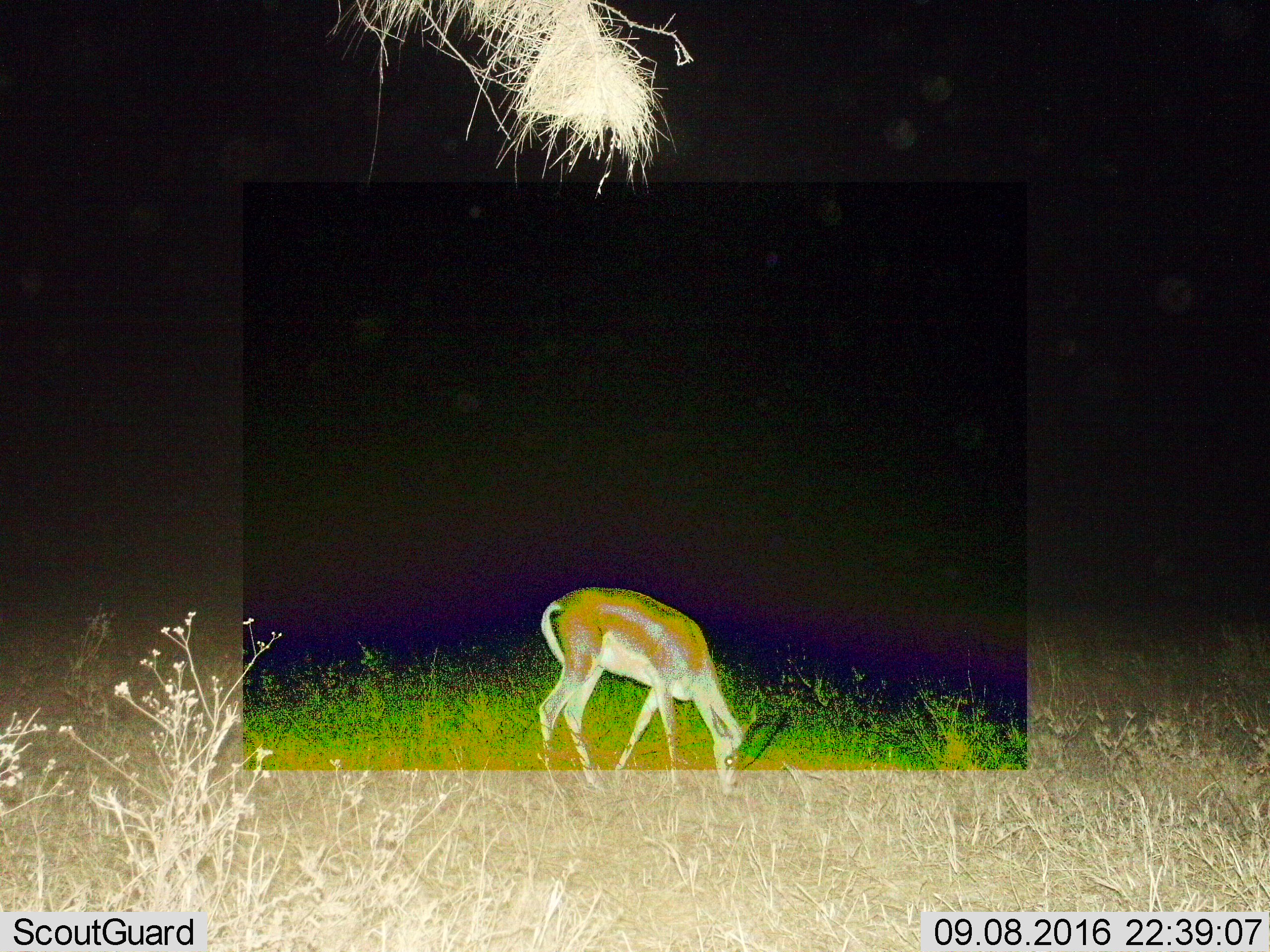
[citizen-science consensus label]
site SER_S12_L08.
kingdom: Animalia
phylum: Chordata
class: Mammalia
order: Artiodactyla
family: Bovidae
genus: Nanger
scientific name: Nanger granti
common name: grant's gazelle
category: gazellegrants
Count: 1.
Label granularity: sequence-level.